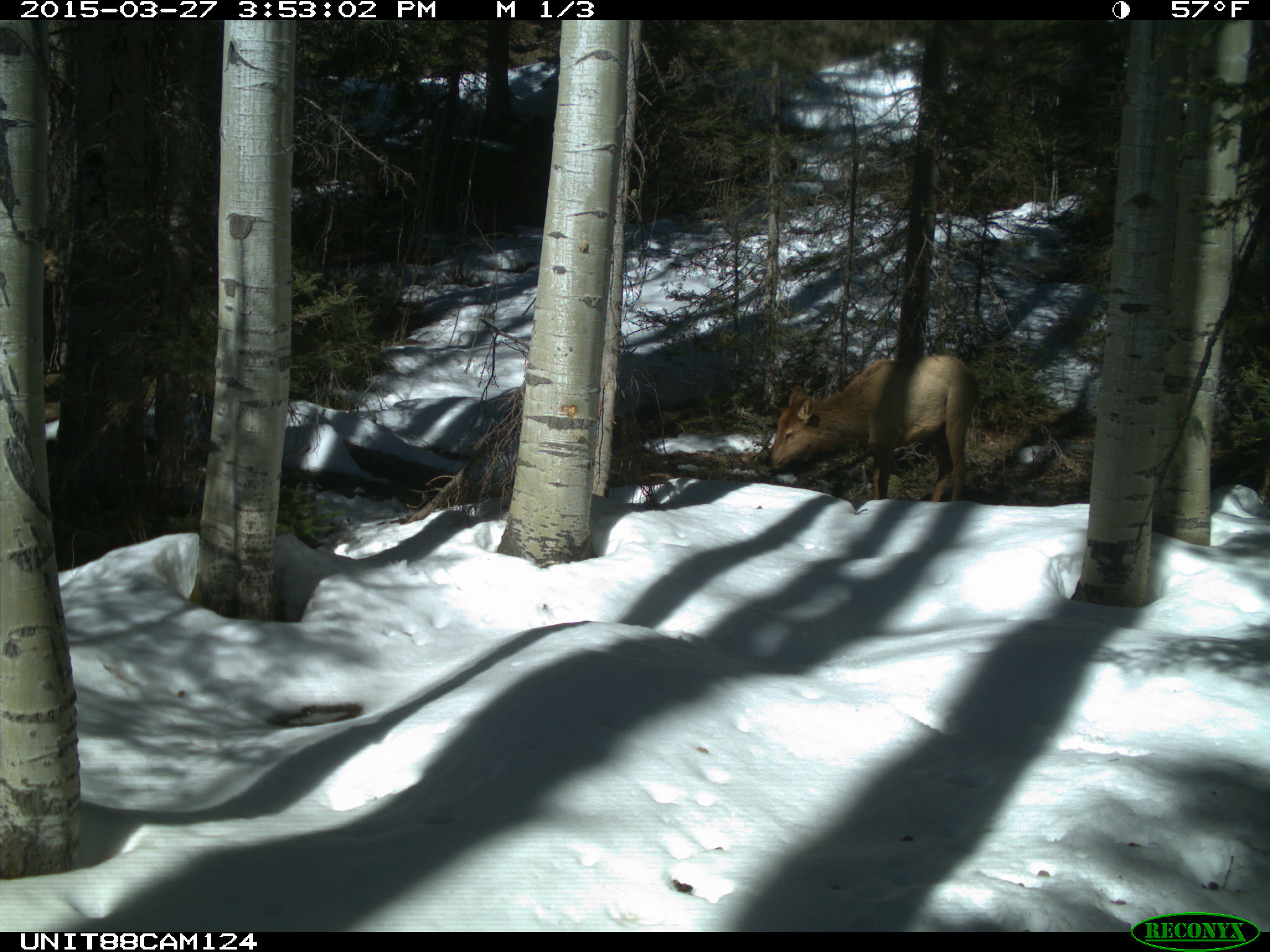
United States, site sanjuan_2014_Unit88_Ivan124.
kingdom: Animalia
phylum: Chordata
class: Mammalia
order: Artiodactyla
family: Cervidae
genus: Cervus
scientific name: Cervus elaphus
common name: red deer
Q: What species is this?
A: Cervus elaphus (red deer).